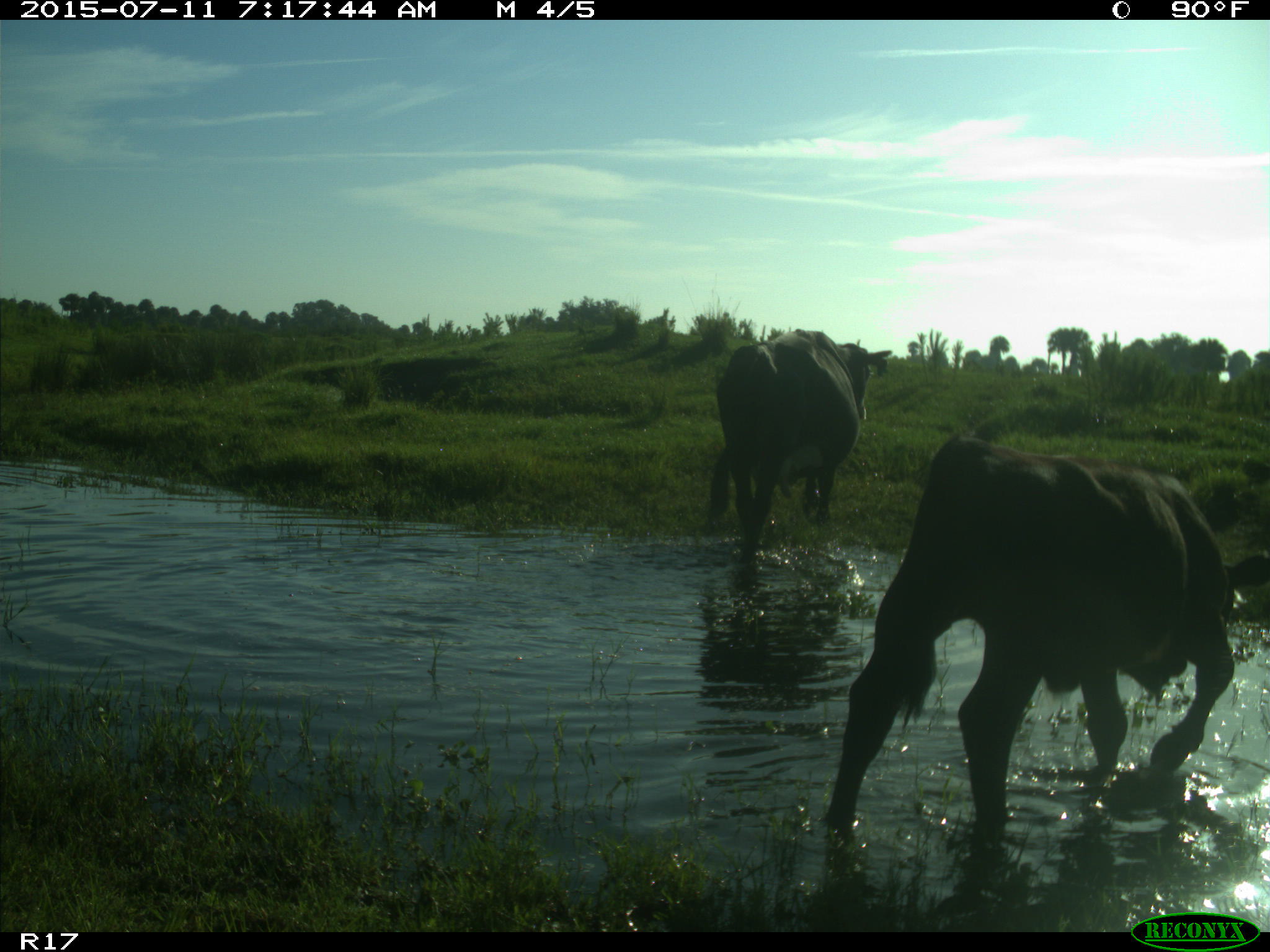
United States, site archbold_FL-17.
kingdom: Animalia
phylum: Chordata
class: Mammalia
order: Artiodactyla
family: Bovidae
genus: Bos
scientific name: Bos taurus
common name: domestic cow